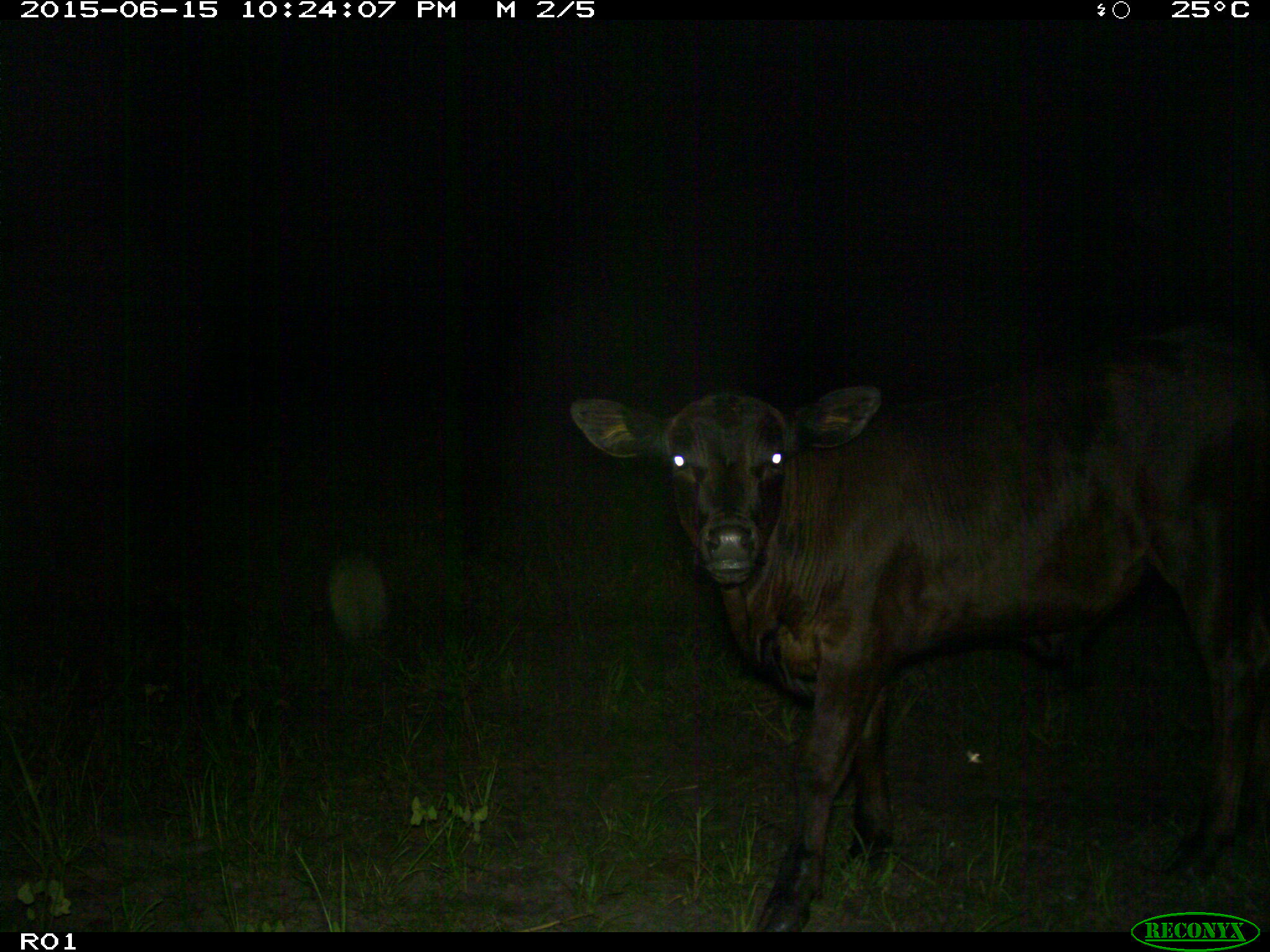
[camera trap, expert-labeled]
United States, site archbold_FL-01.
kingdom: Animalia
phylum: Chordata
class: Mammalia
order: Artiodactyla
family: Bovidae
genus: Bos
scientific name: Bos taurus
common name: domestic cow